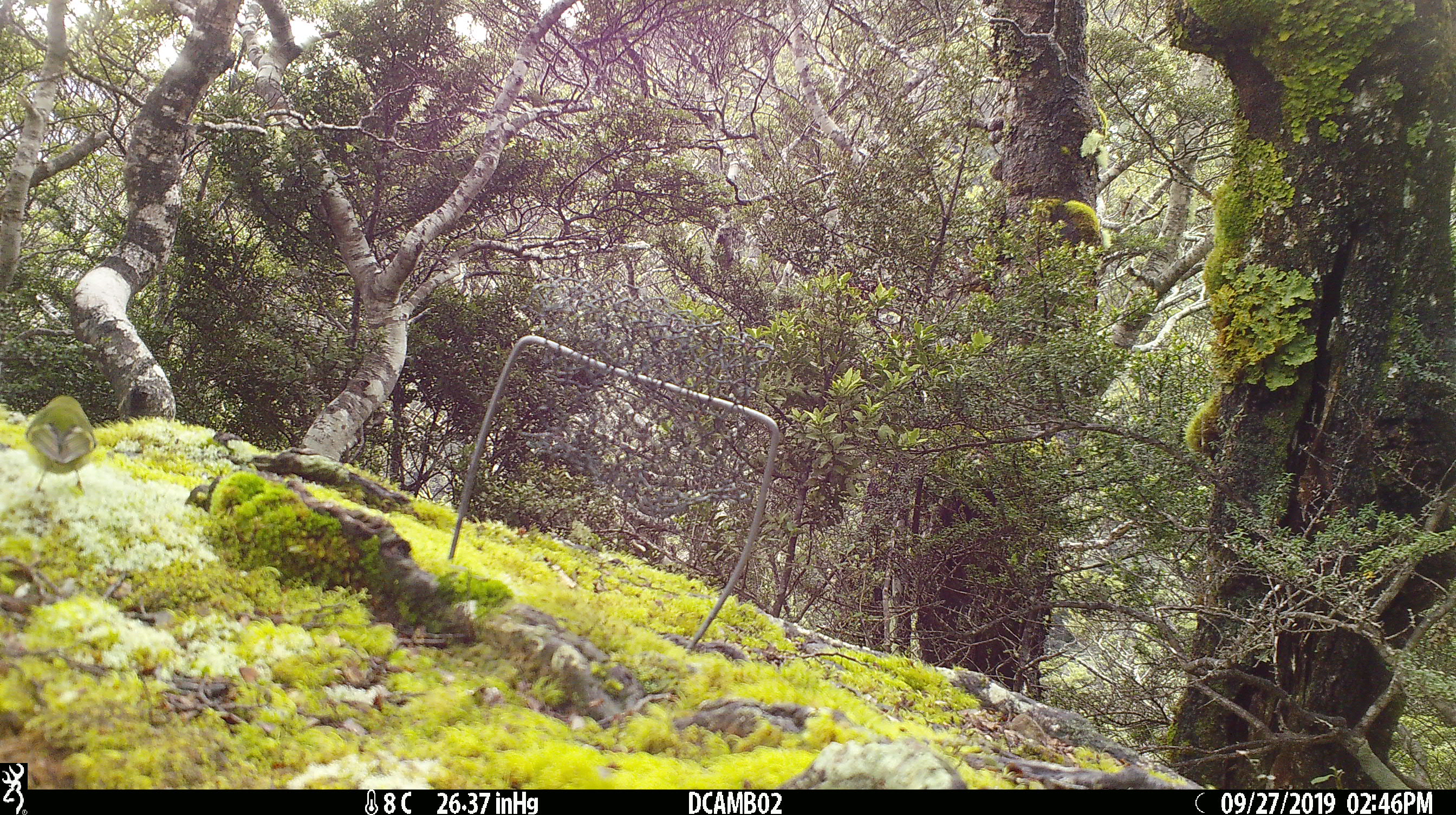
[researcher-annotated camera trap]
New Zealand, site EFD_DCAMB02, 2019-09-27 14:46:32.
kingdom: Animalia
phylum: Chordata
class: Aves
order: Passeriformes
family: Acanthisittidae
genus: Acanthisitta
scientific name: Acanthisitta chloris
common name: rifleman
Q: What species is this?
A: Rifleman (Acanthisitta chloris).